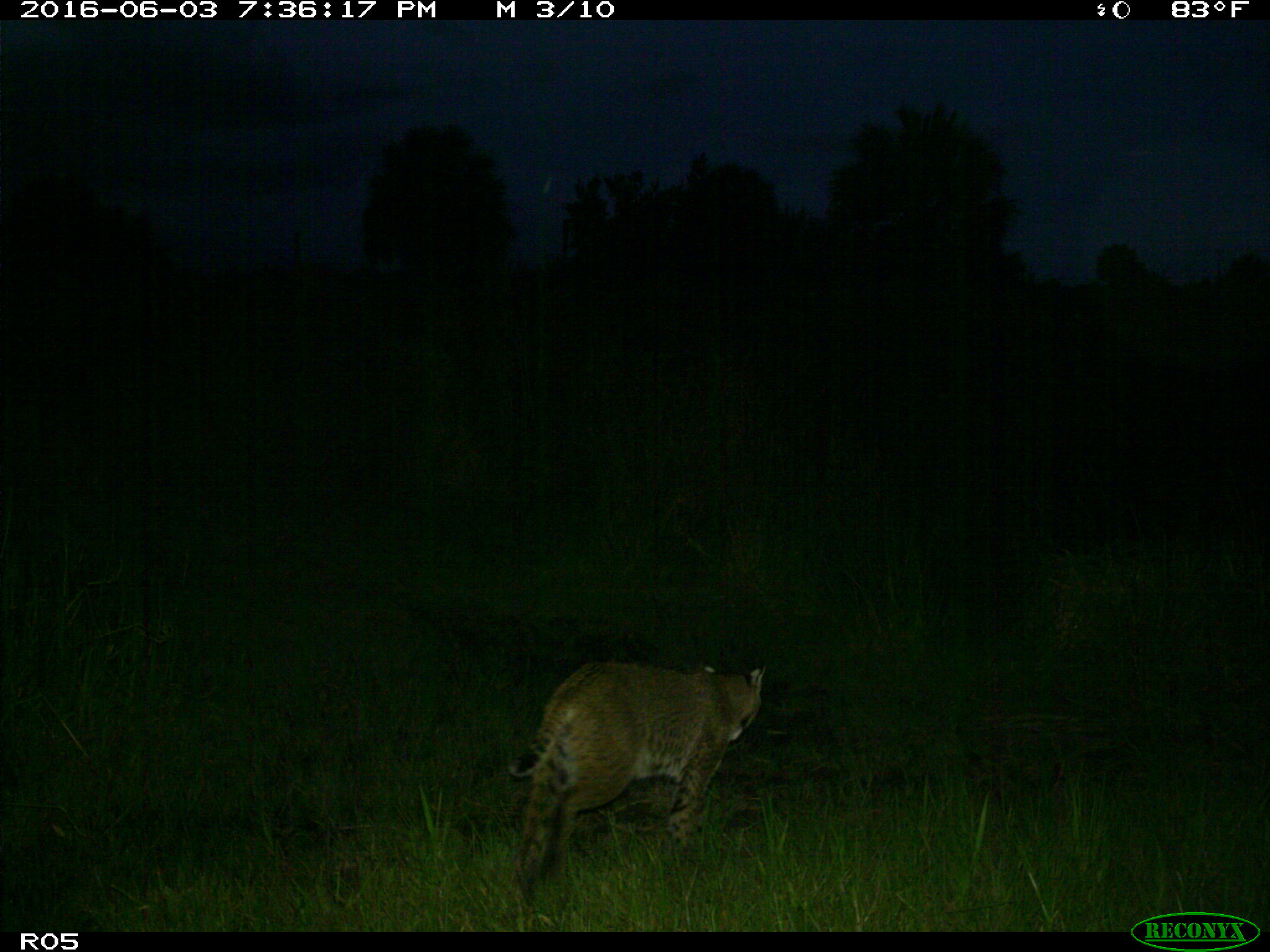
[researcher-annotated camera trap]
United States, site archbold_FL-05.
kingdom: Animalia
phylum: Chordata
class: Mammalia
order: Carnivora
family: Felidae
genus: Lynx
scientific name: Lynx rufus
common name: bobcat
Lynx rufus (bobcat).